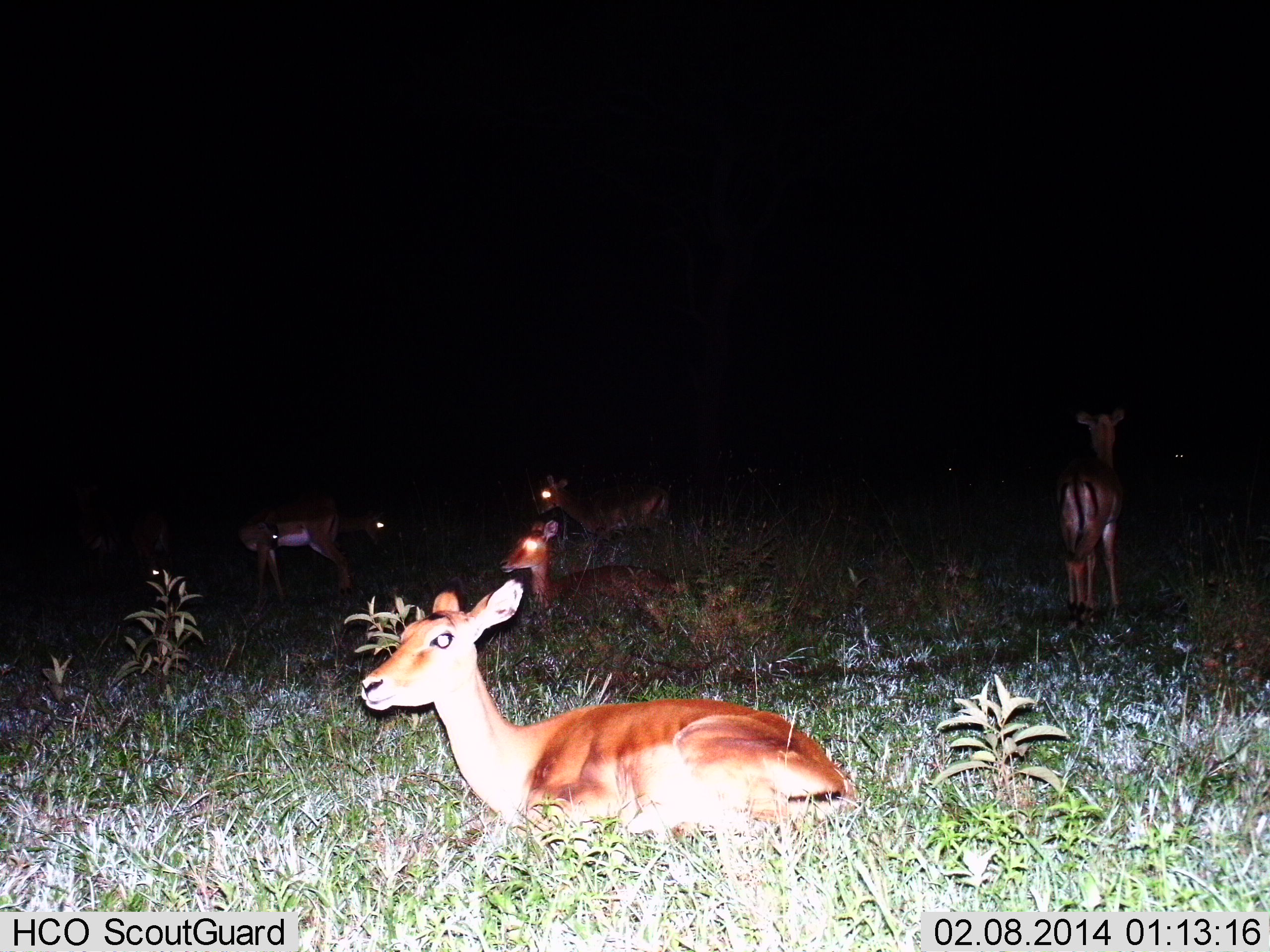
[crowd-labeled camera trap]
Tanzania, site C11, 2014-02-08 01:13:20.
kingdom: Animalia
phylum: Chordata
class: Mammalia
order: Artiodactyla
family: Bovidae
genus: Aepyceros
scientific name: Aepyceros melampus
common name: impala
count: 6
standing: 79%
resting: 100%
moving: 5%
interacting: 0%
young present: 0%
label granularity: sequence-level